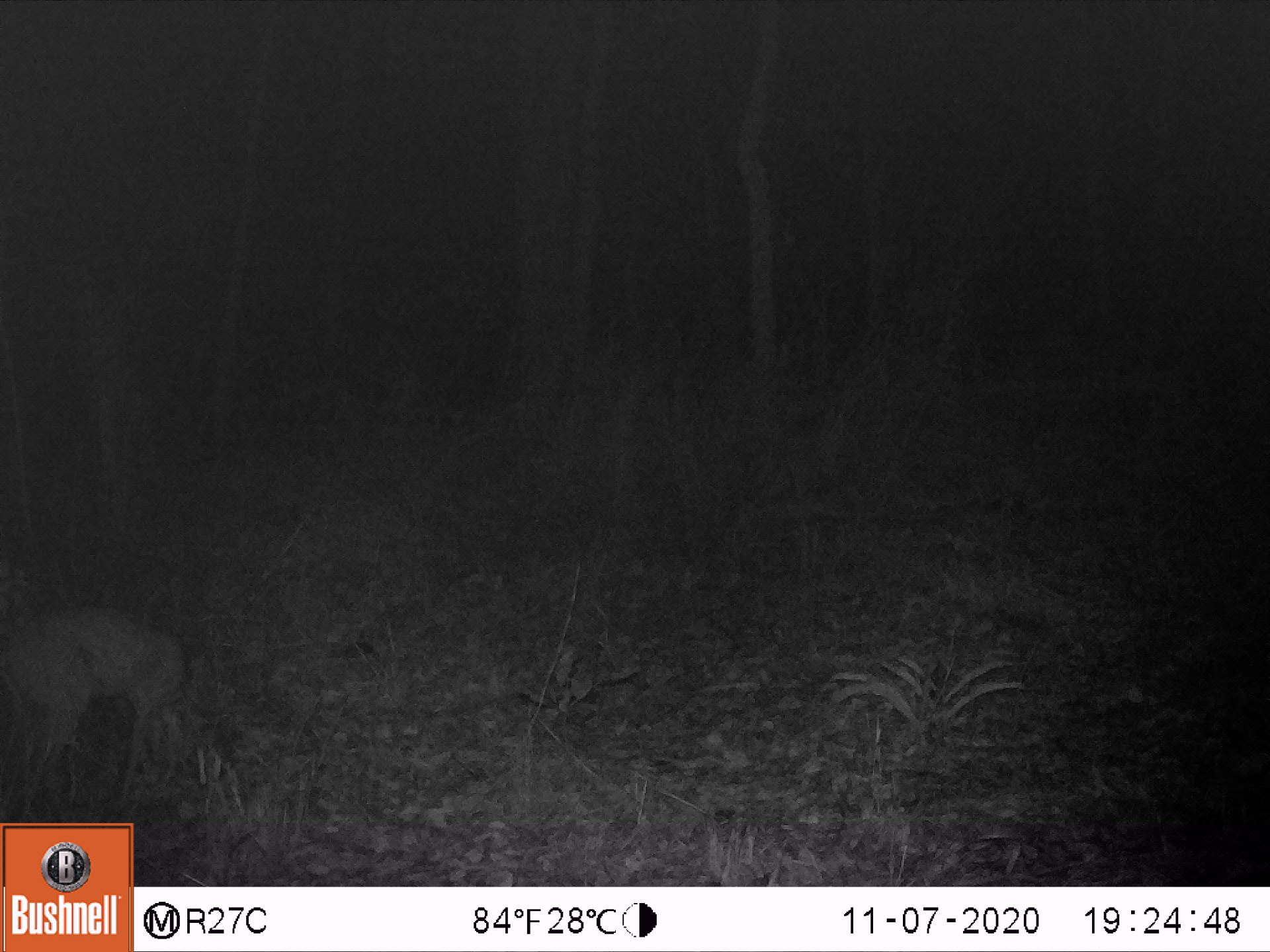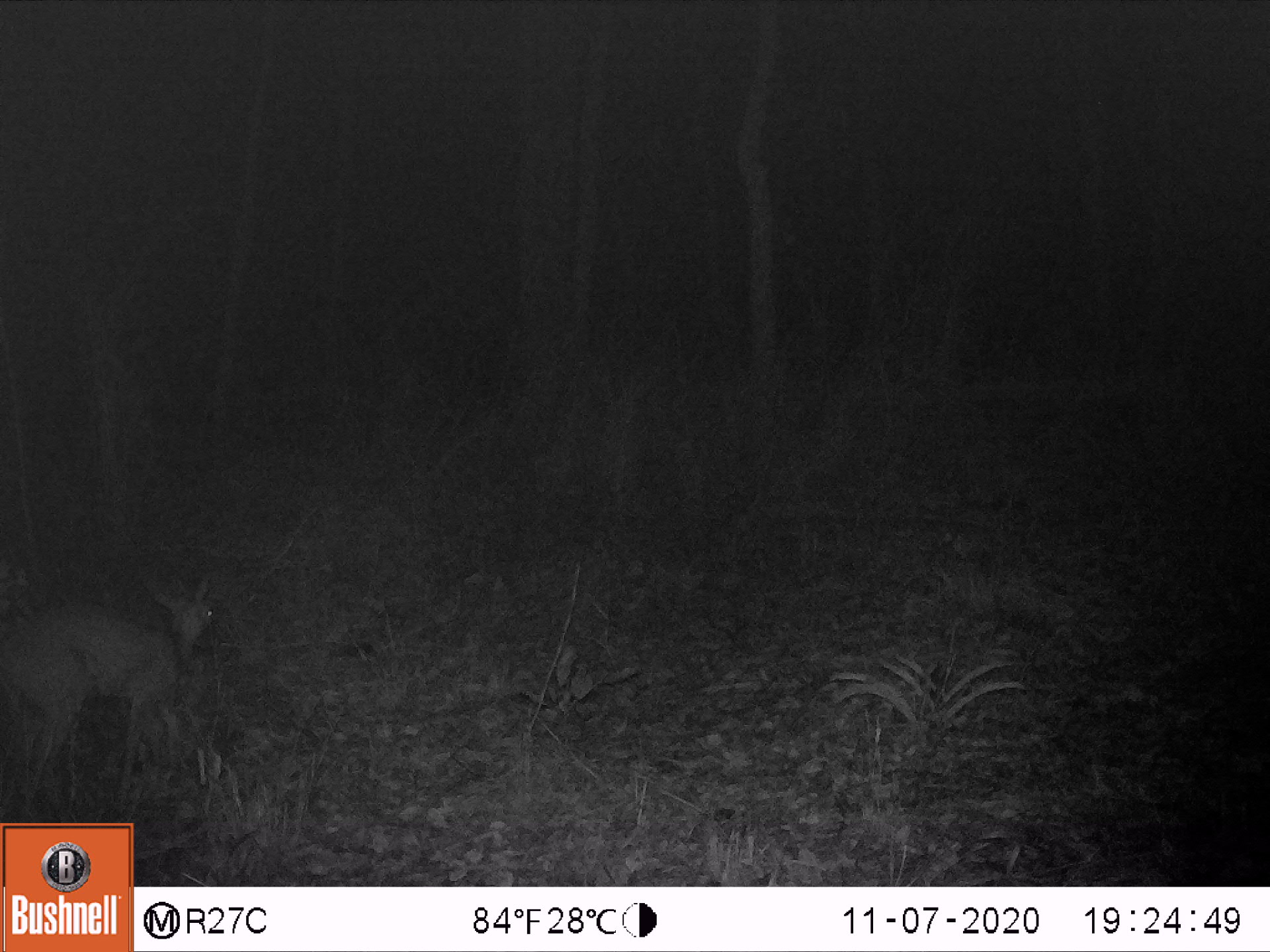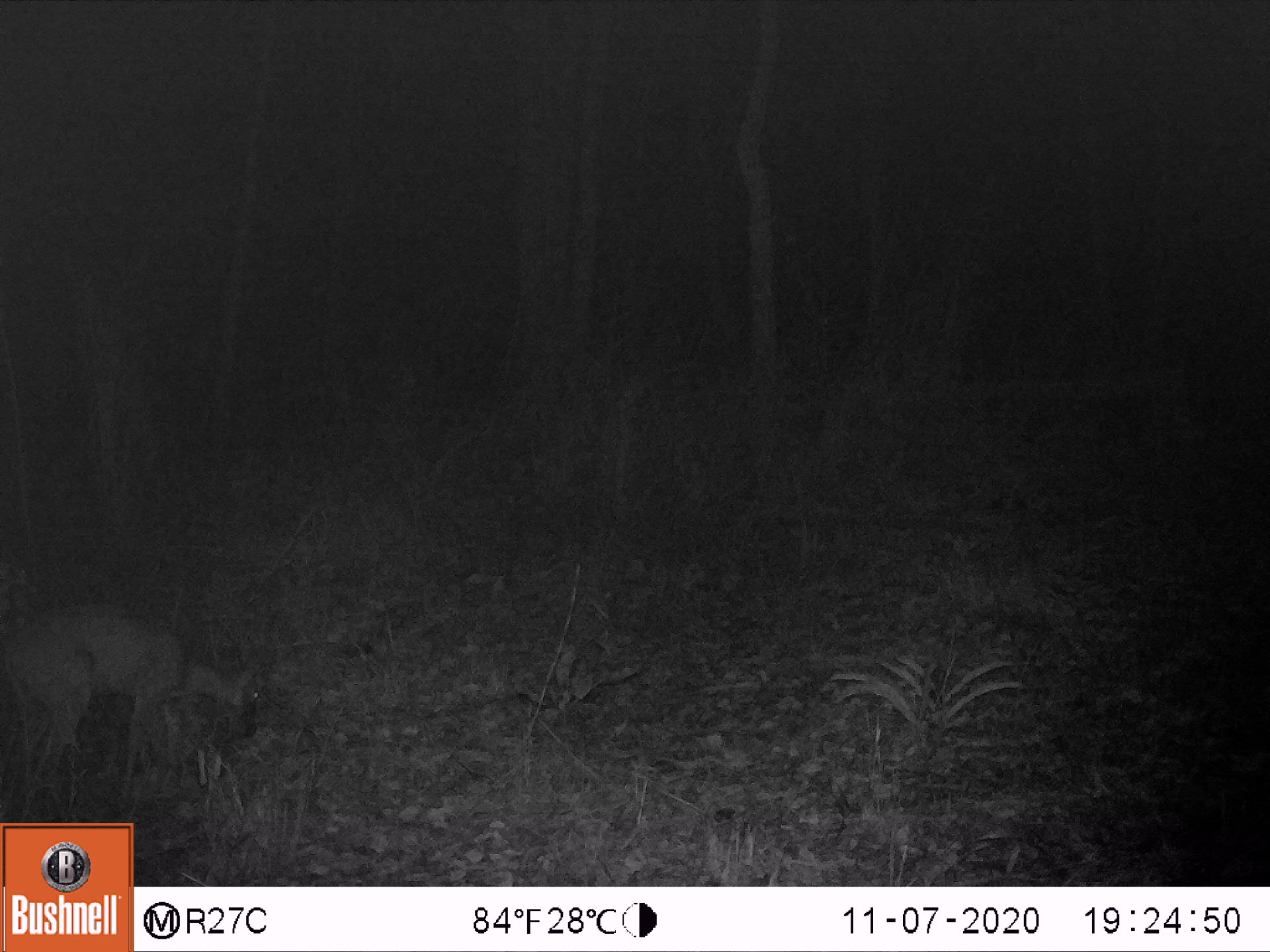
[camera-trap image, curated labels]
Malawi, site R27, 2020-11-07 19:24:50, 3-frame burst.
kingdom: Animalia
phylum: Chordata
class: Mammalia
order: Artiodactyla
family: Bovidae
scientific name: Antilopinae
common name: small antelope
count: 1